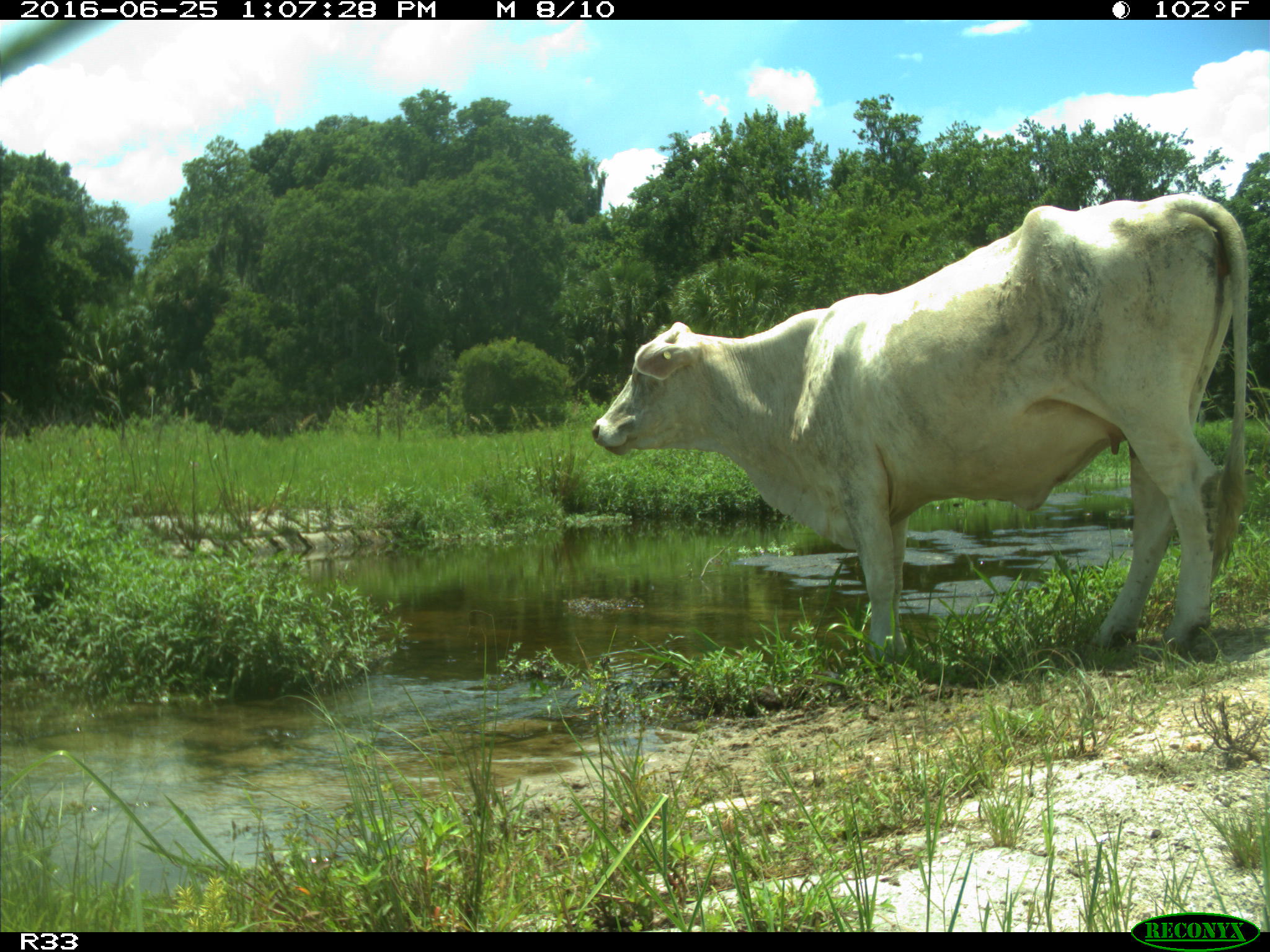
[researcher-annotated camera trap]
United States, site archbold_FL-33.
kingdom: Animalia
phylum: Chordata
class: Mammalia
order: Artiodactyla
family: Bovidae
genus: Bos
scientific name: Bos taurus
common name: domestic cow